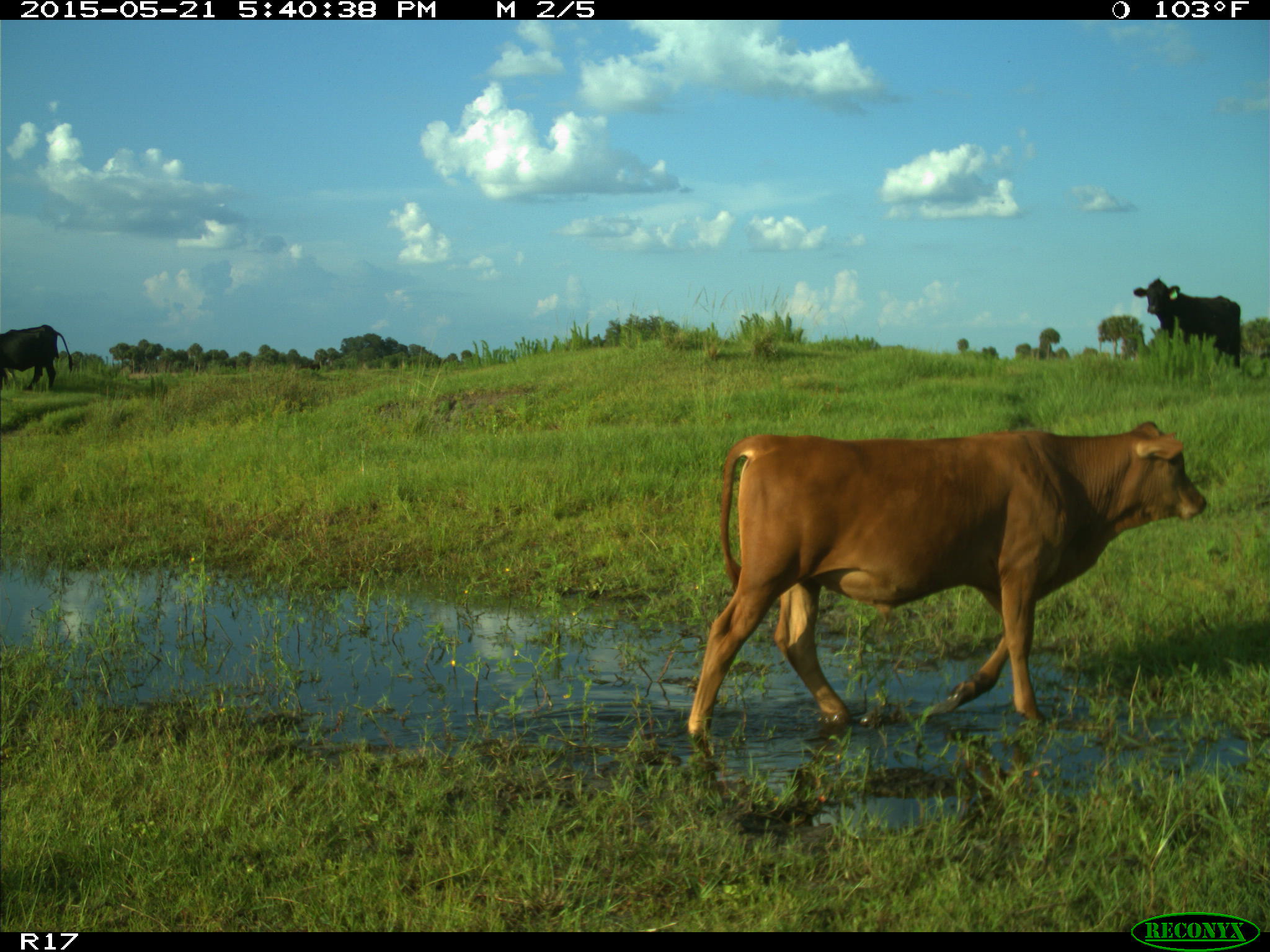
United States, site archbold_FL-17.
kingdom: Animalia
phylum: Chordata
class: Mammalia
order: Artiodactyla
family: Bovidae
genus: Bos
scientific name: Bos taurus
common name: domestic cow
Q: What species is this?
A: Bos taurus (domestic cow).